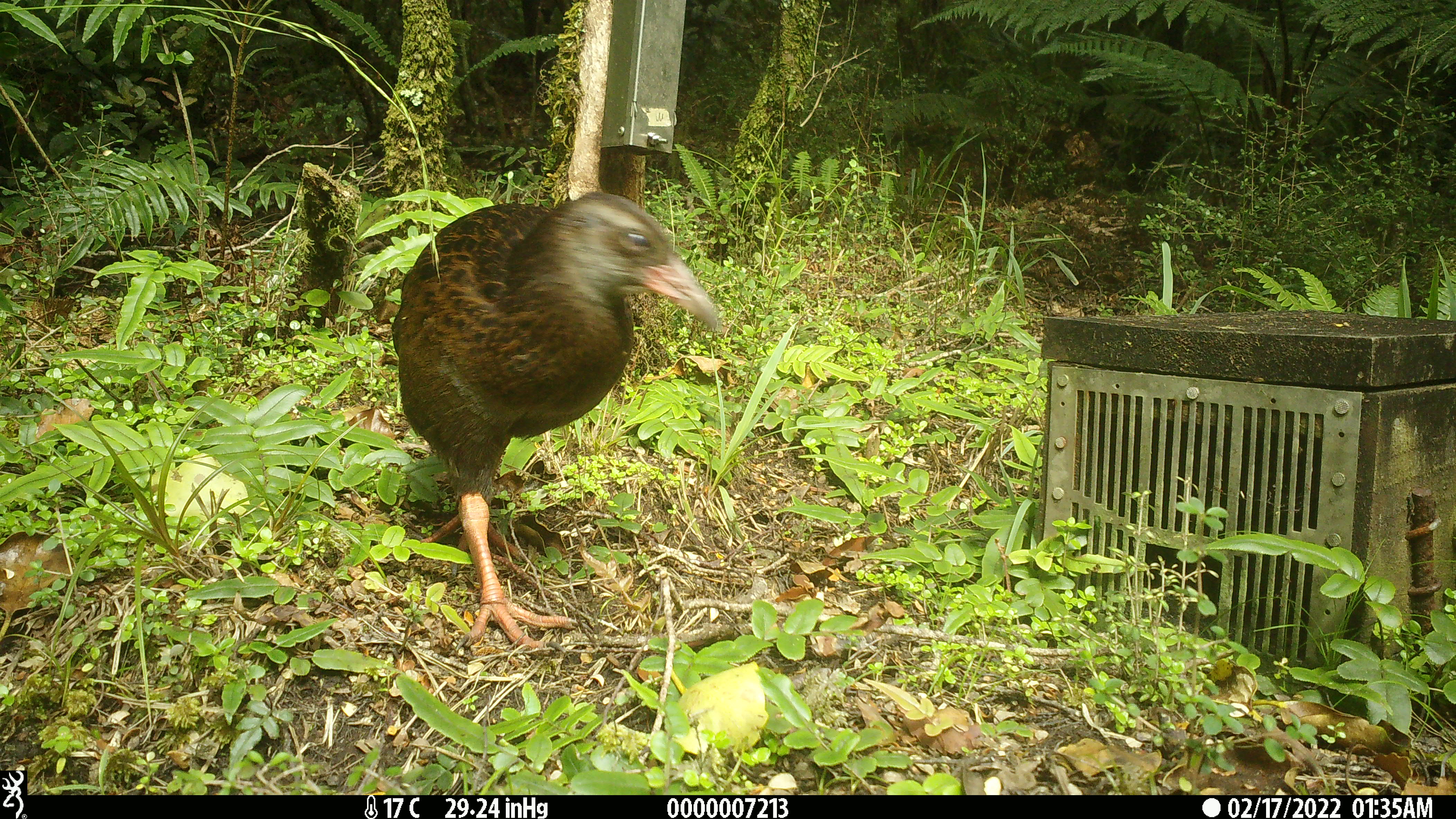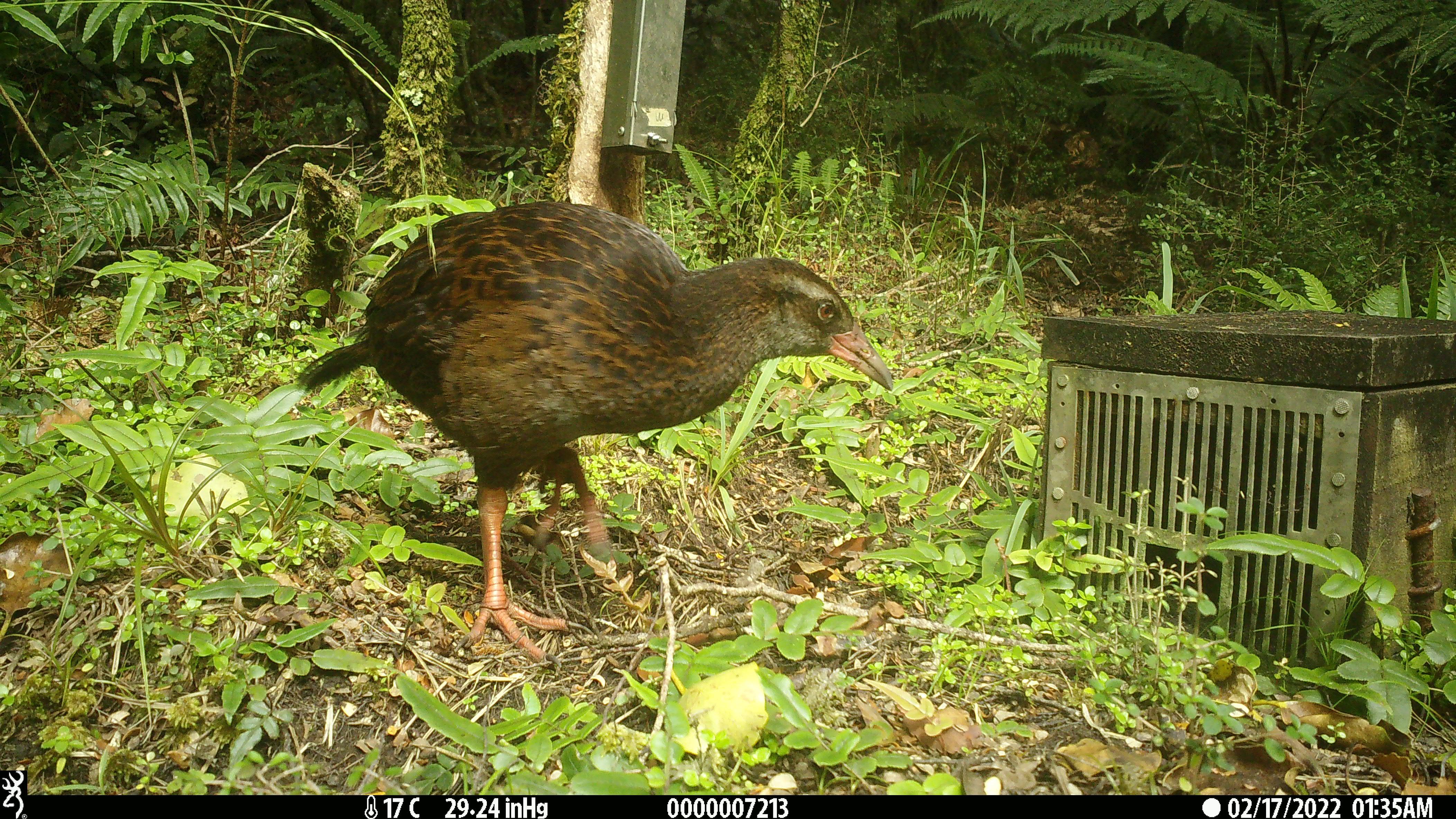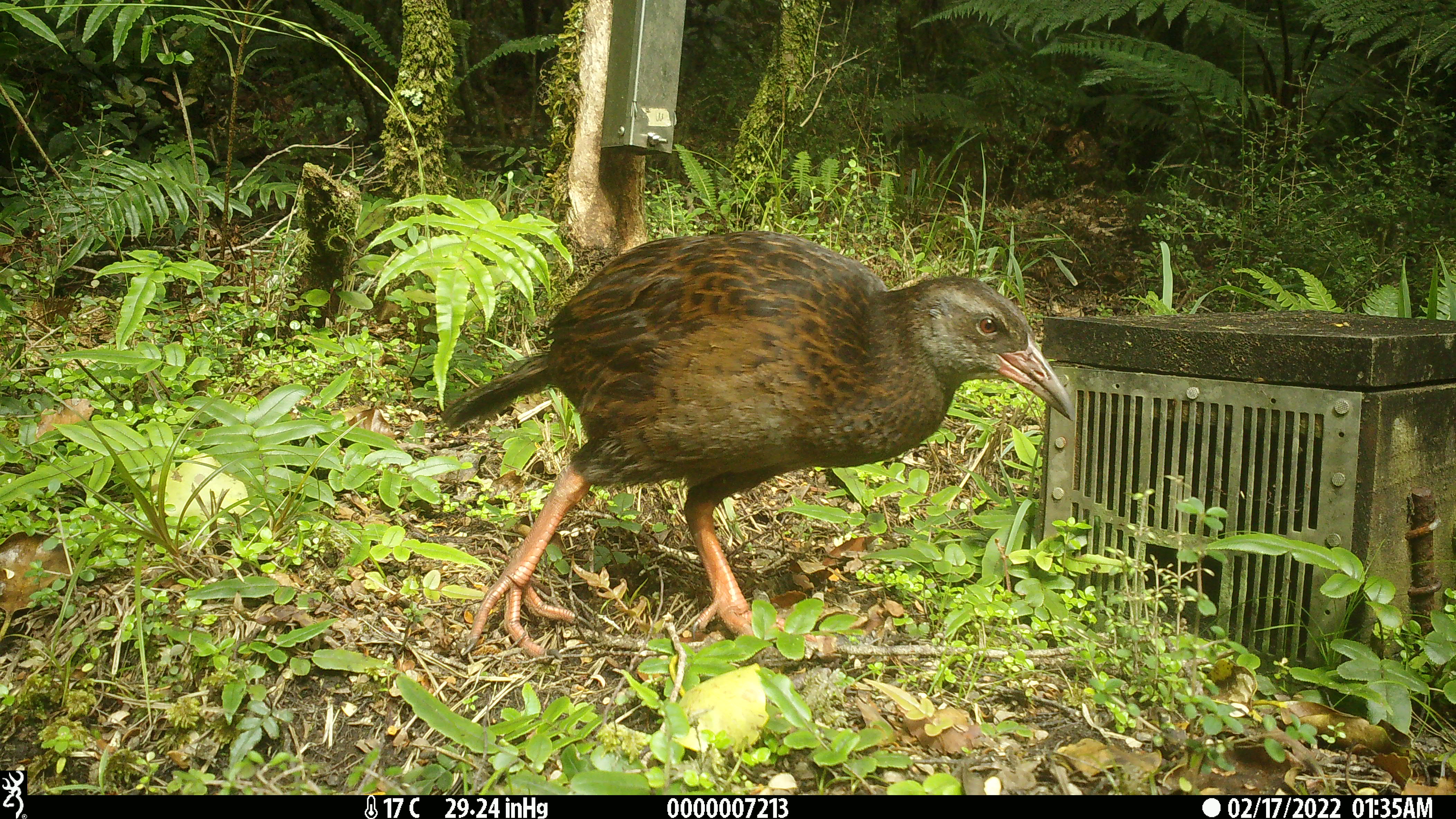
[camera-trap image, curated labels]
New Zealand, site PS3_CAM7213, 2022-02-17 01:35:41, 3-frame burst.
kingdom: Animalia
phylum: Chordata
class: Aves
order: Gruiformes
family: Rallidae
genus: Gallirallus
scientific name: Gallirallus australis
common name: weka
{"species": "weka (Gallirallus australis)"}